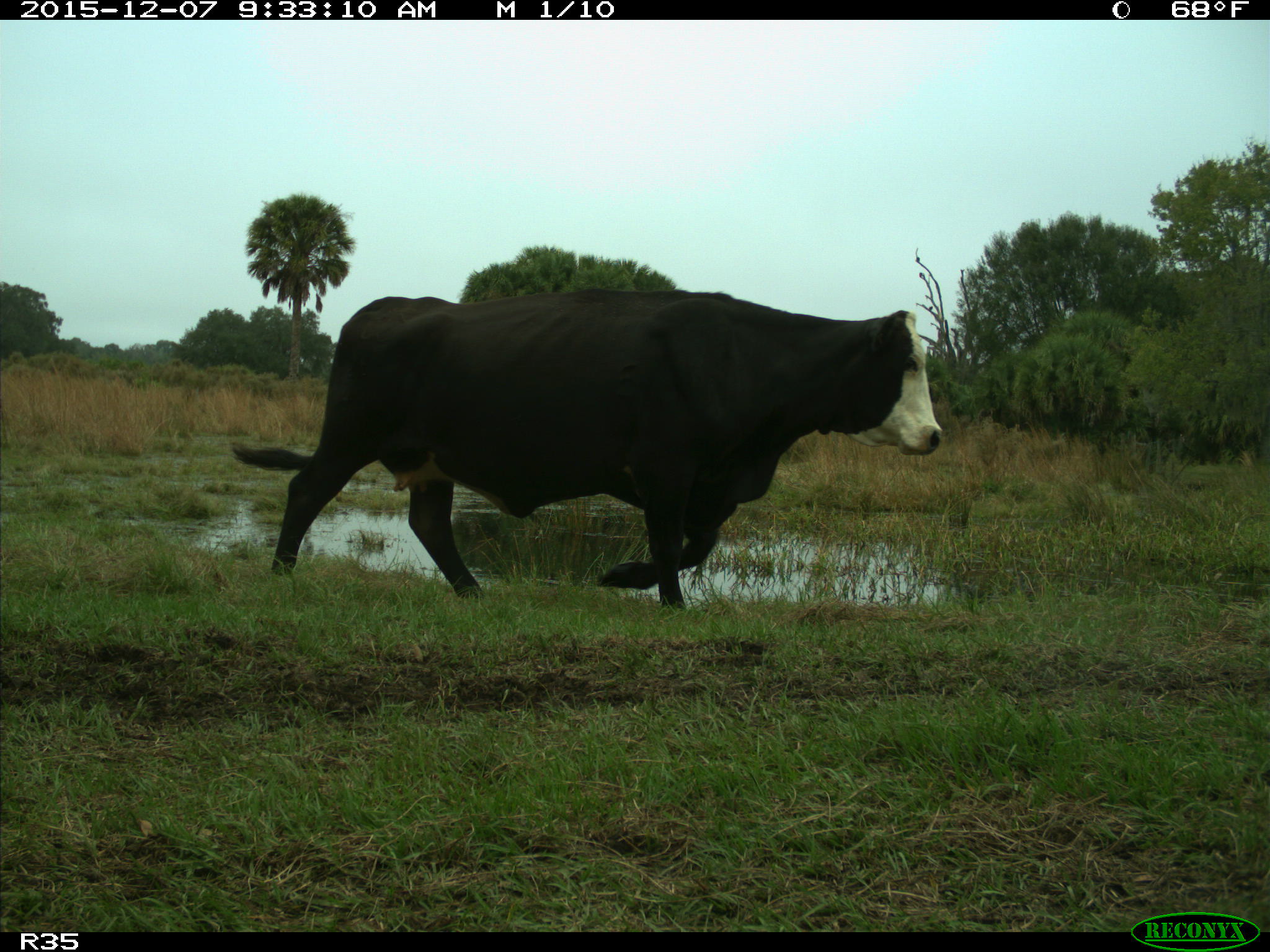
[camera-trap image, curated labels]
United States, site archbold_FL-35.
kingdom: Animalia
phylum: Chordata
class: Mammalia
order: Artiodactyla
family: Bovidae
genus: Bos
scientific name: Bos taurus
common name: domestic cow